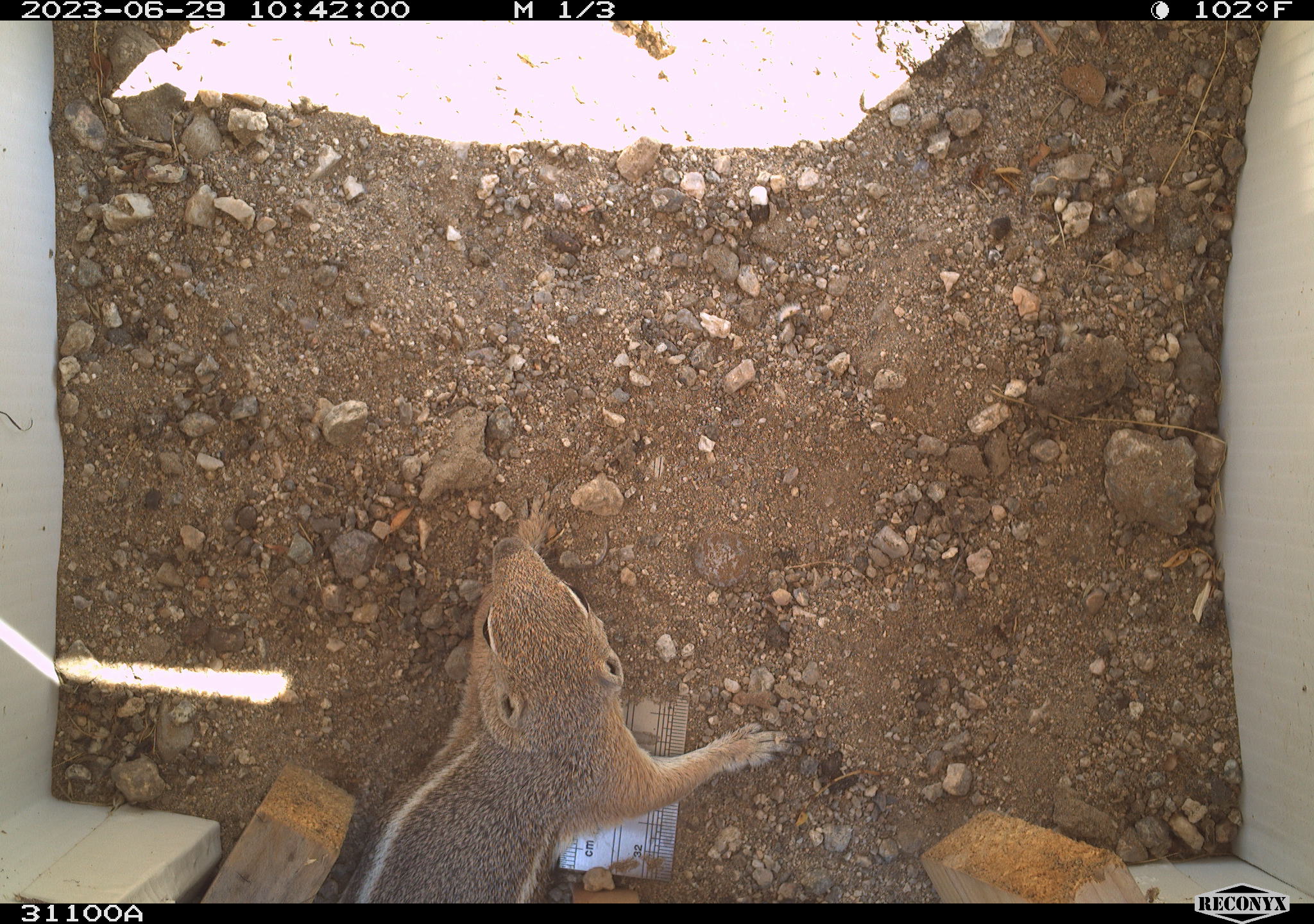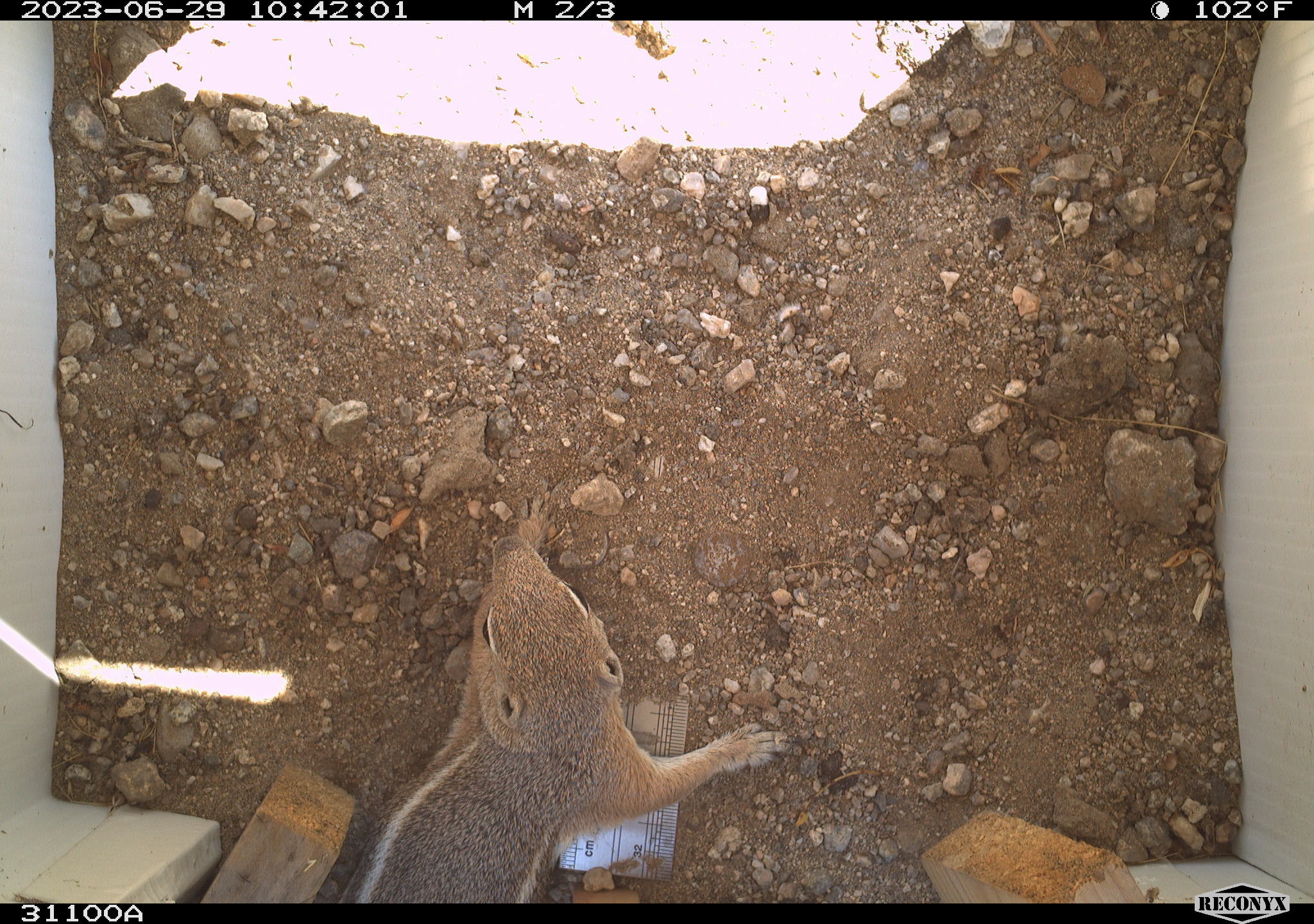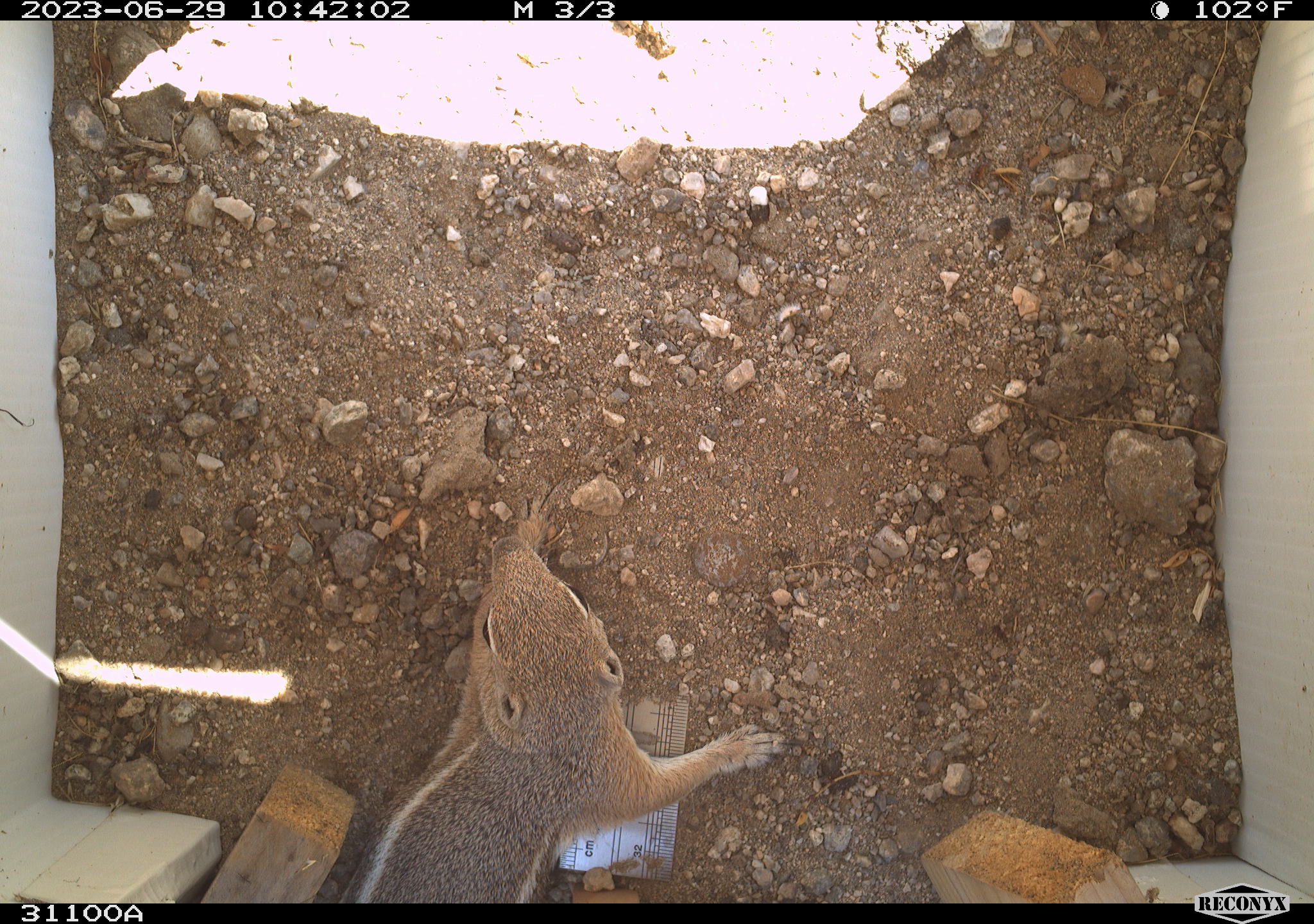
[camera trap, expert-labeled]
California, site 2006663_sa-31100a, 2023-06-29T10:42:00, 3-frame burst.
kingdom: Animalia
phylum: Chordata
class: Mammalia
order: Rodentia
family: Sciuridae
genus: Ammospermophilus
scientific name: Ammospermophilus leucurus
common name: white-tailed antelope squirrel